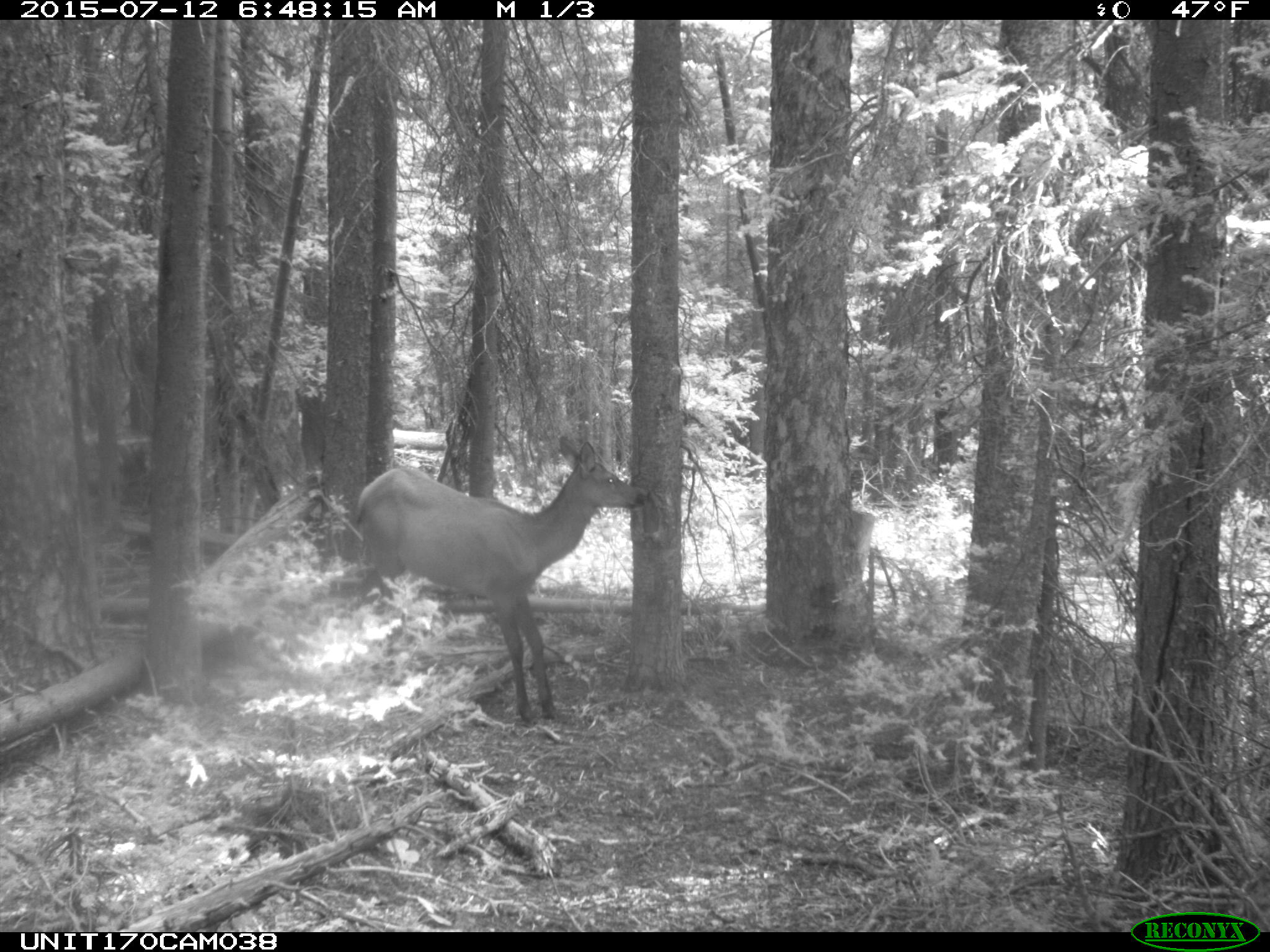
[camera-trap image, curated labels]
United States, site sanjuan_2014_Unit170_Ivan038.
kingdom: Animalia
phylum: Chordata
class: Mammalia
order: Artiodactyla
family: Cervidae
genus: Cervus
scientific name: Cervus elaphus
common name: red deer